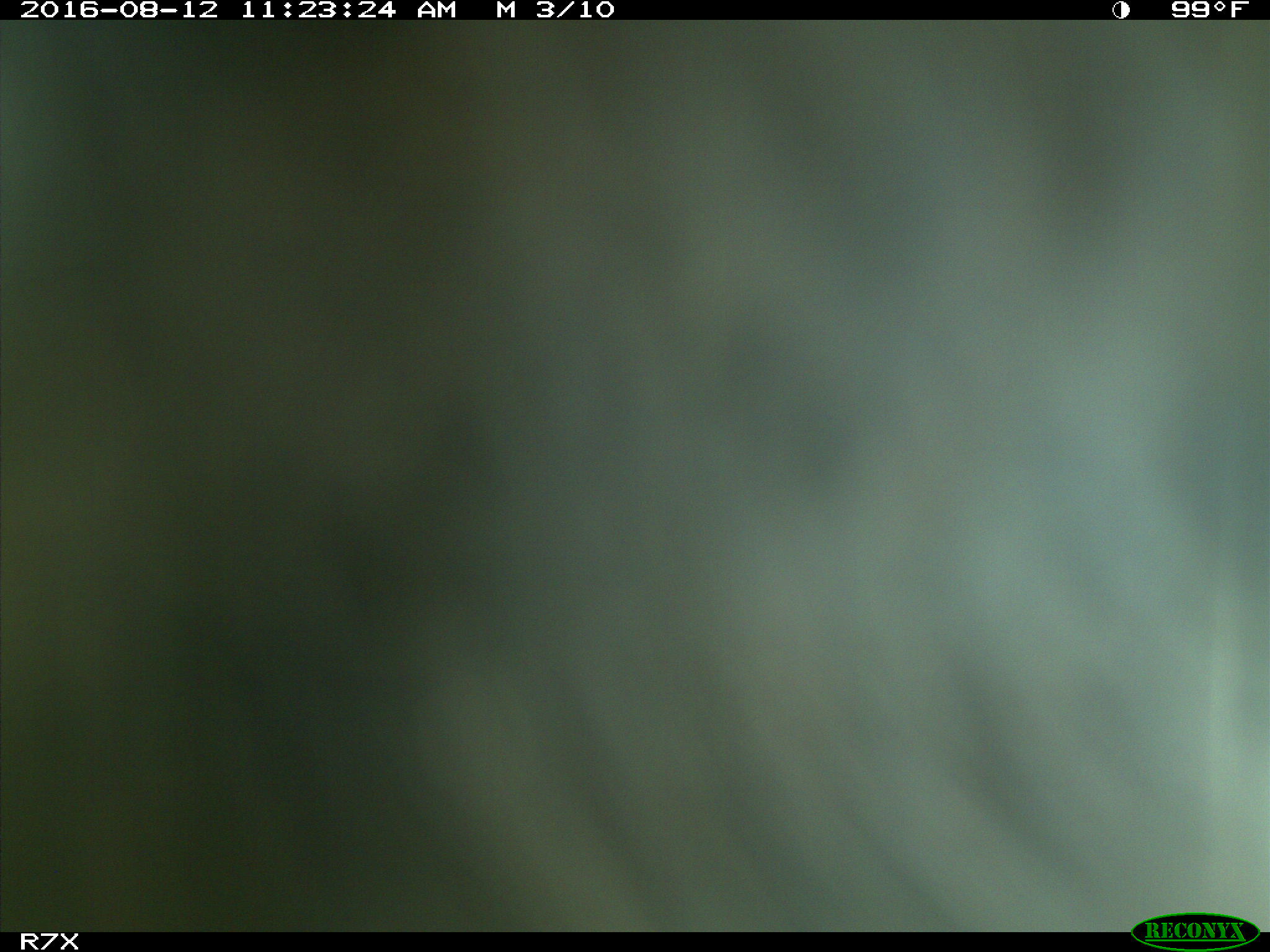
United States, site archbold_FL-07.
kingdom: Animalia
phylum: Chordata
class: Mammalia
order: Artiodactyla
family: Bovidae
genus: Bos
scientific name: Bos taurus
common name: domestic cow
Bos taurus (domestic cow).